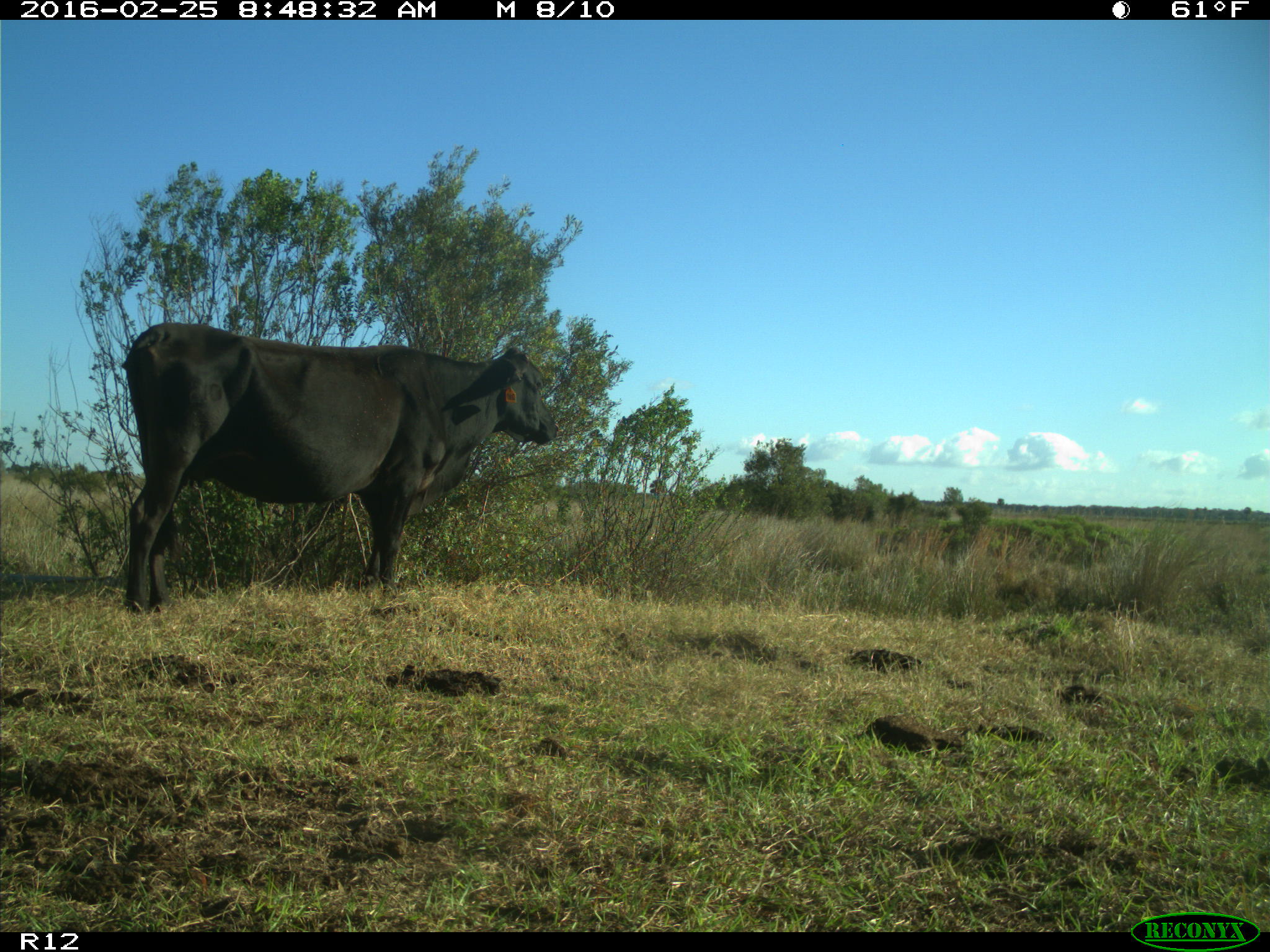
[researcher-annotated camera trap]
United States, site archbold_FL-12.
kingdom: Animalia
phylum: Chordata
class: Mammalia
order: Artiodactyla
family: Bovidae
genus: Bos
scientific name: Bos taurus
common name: domestic cow